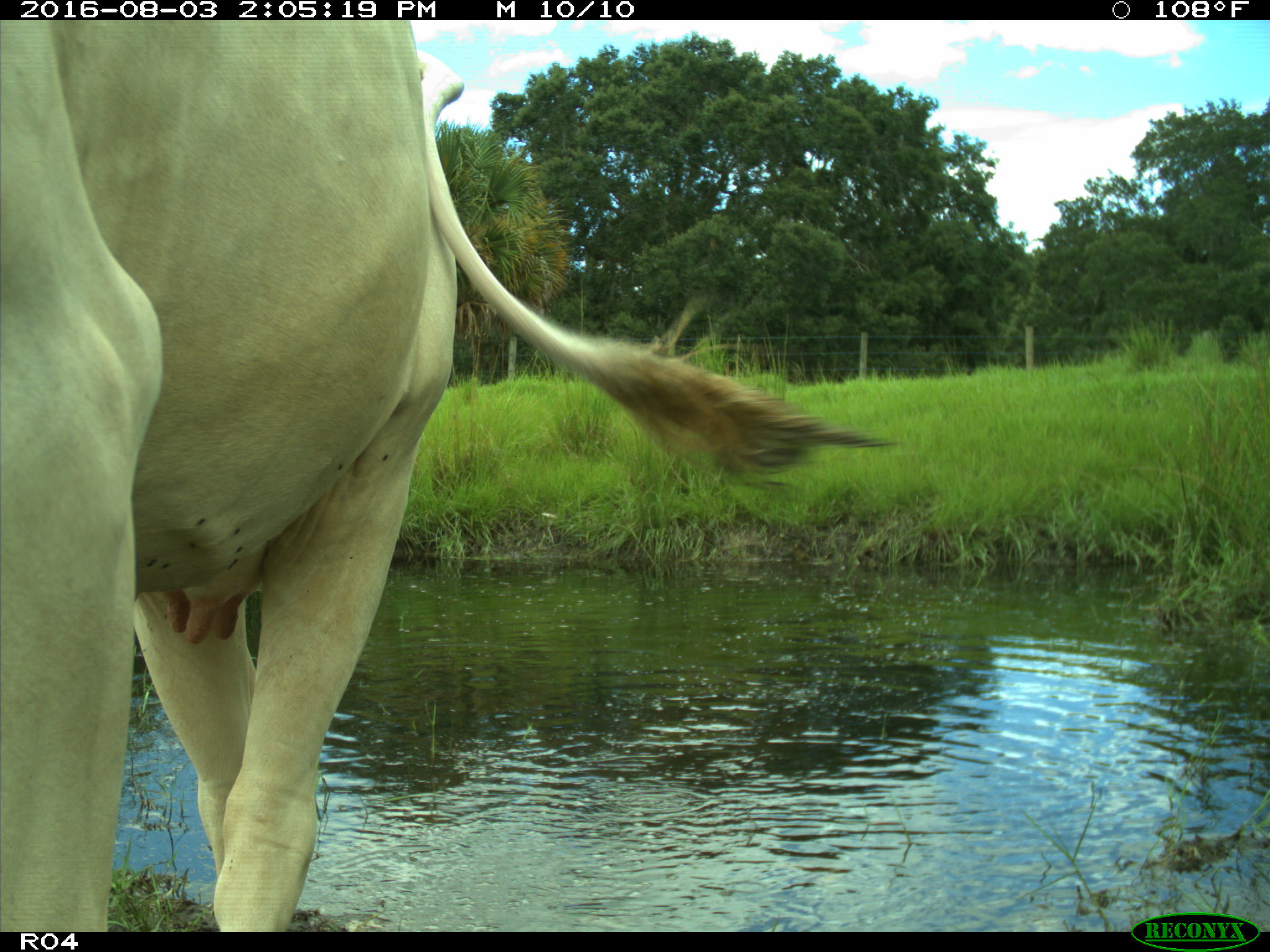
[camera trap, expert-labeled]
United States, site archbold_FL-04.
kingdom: Animalia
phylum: Chordata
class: Mammalia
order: Artiodactyla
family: Bovidae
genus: Bos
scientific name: Bos taurus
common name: domestic cow